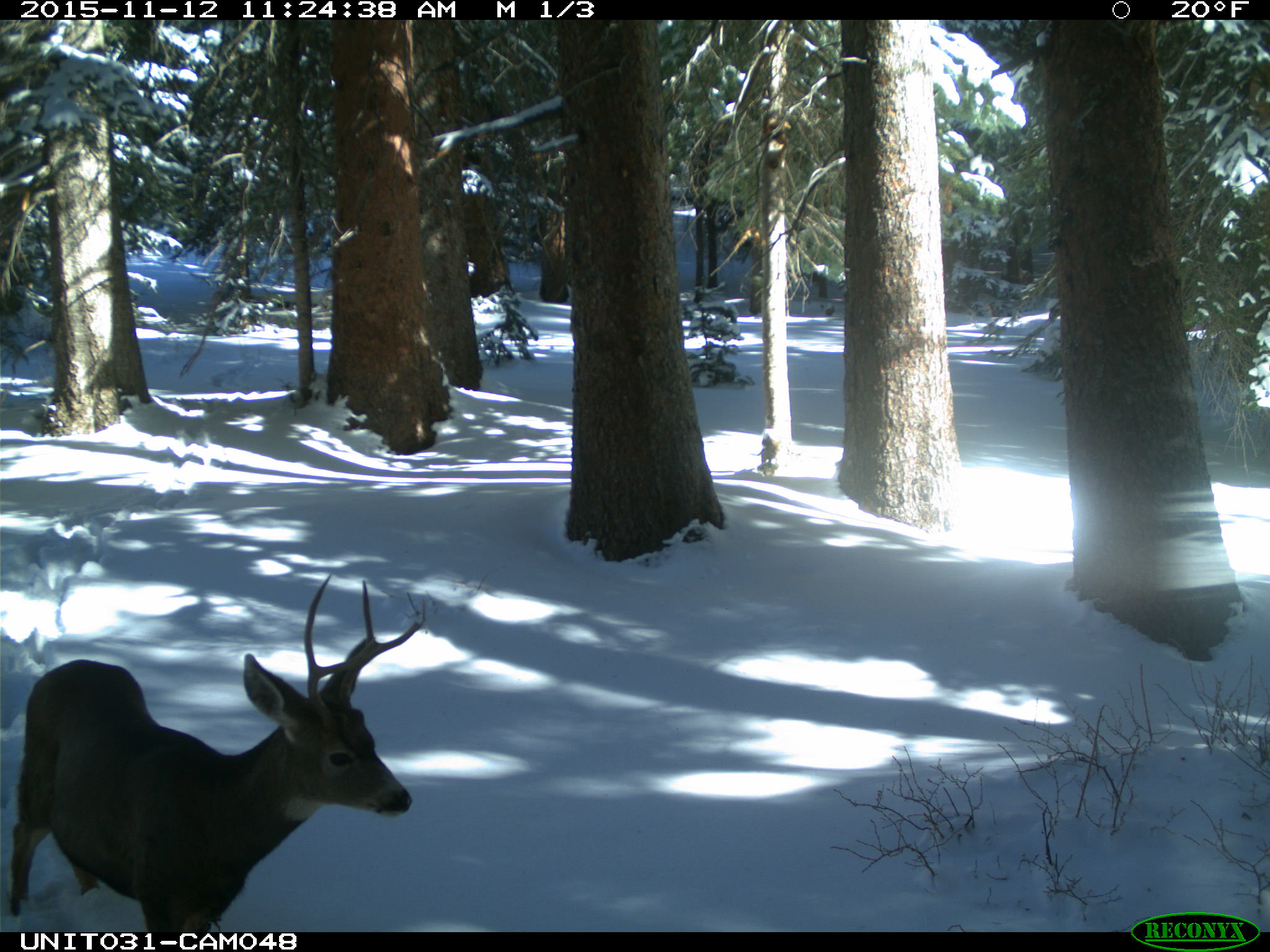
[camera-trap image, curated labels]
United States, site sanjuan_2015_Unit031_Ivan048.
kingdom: Animalia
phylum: Chordata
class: Mammalia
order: Artiodactyla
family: Cervidae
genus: Odocoileus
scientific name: Odocoileus hemionus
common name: mule deer